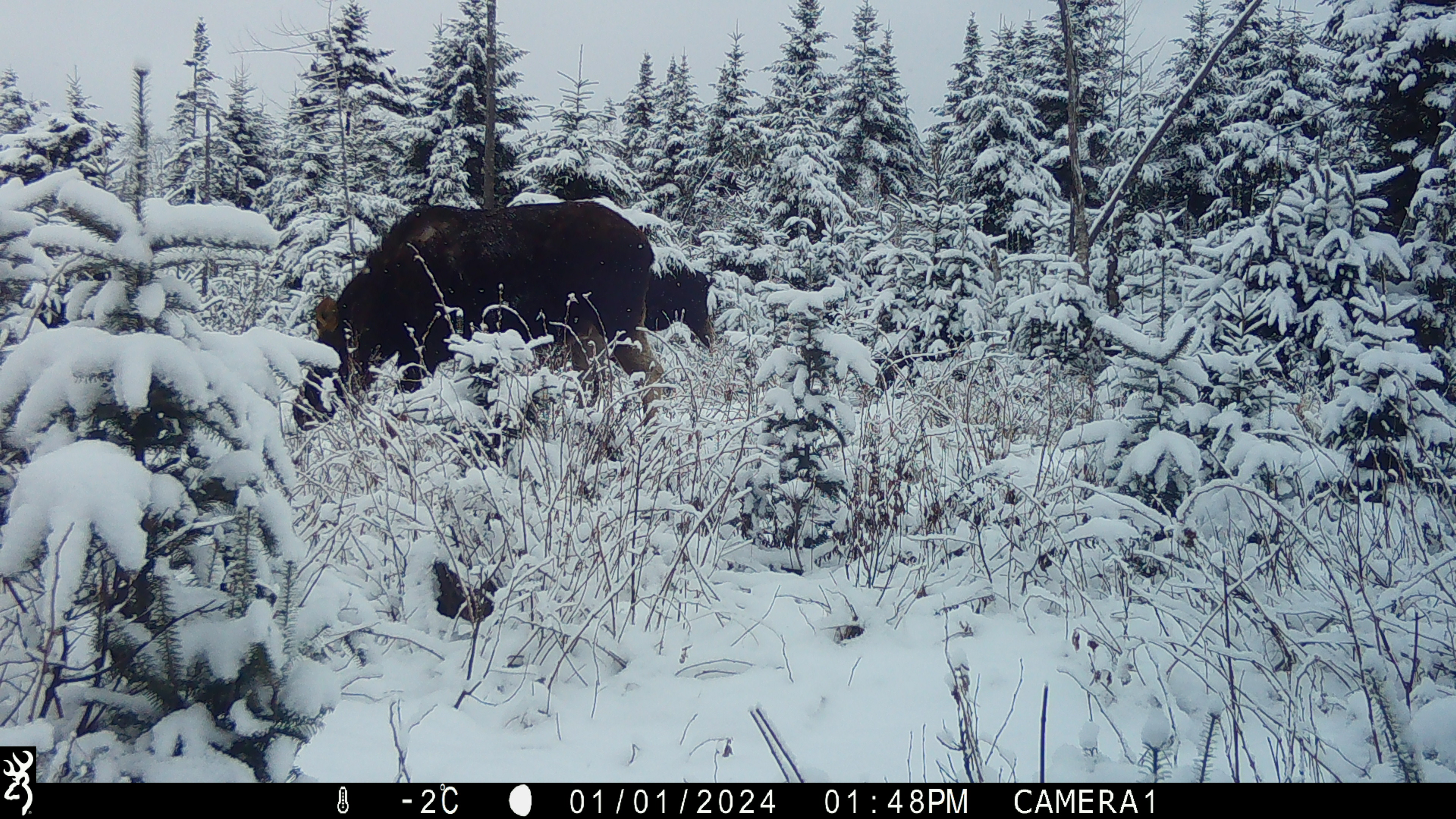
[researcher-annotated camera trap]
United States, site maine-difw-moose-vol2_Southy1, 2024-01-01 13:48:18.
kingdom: Animalia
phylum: Chordata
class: Mammalia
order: Artiodactyla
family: Cervidae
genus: Alces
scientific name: Alces alces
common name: moose